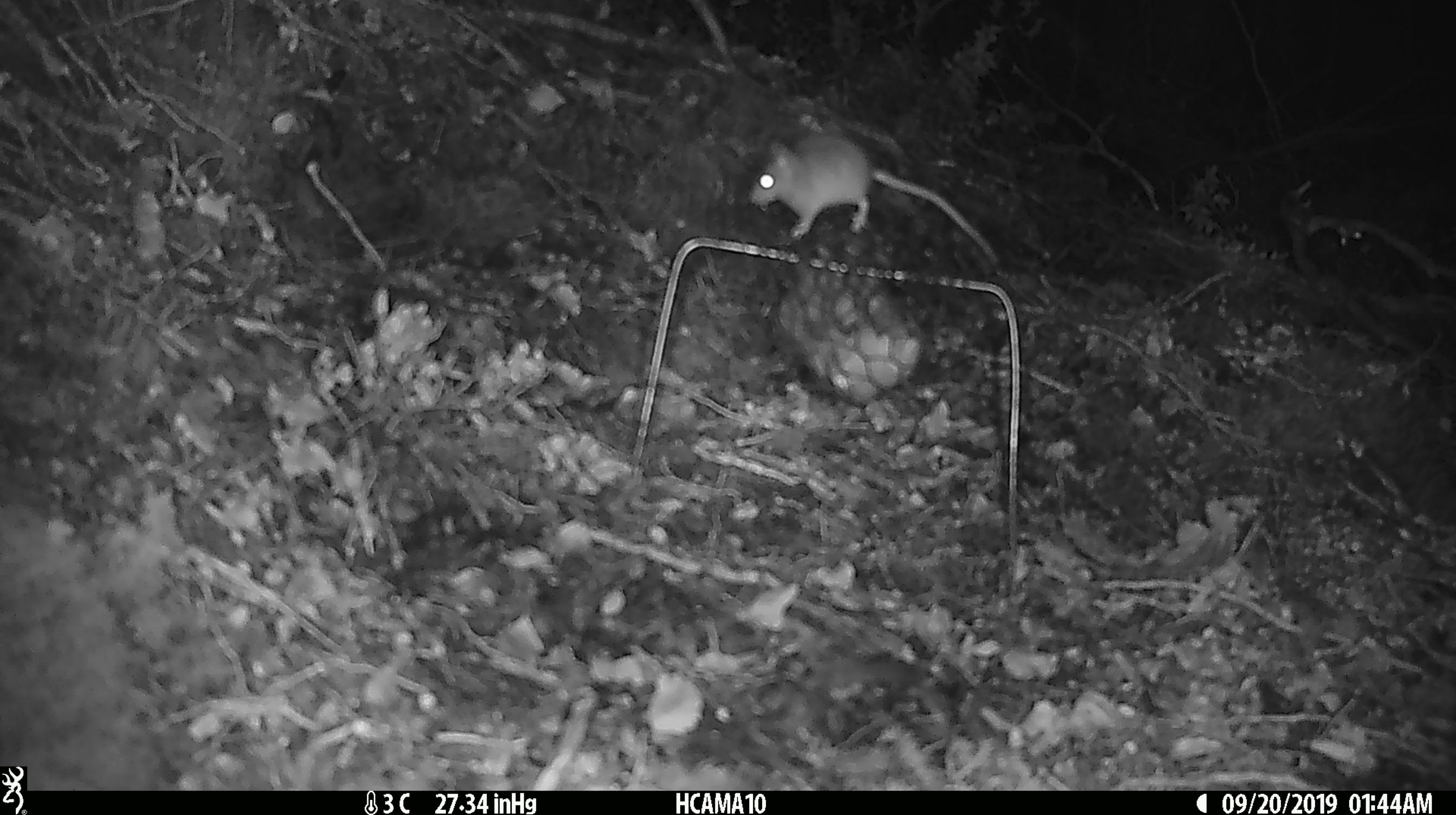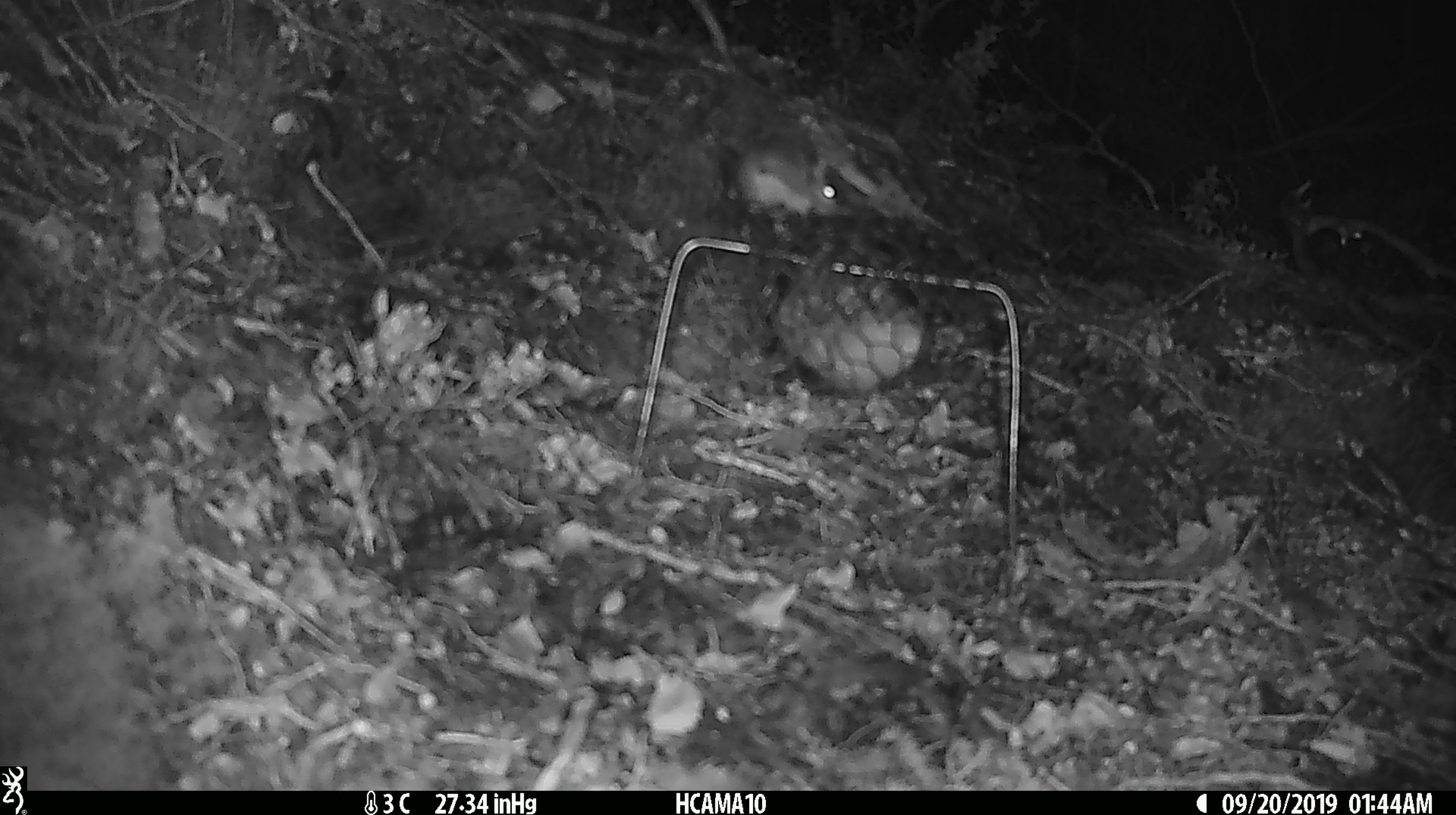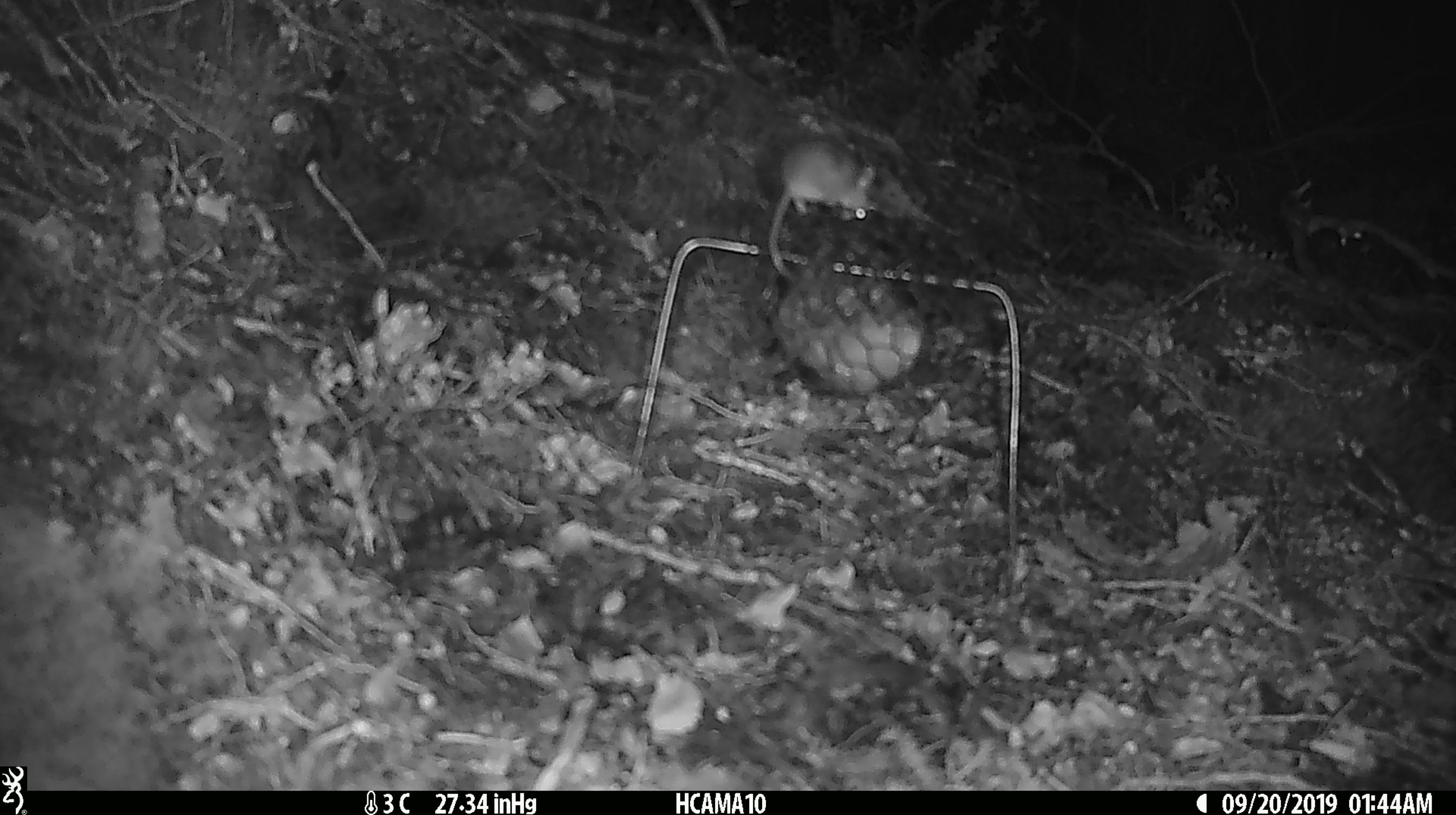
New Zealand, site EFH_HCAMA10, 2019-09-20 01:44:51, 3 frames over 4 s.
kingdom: Animalia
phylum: Chordata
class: Mammalia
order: Rodentia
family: Muridae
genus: Mus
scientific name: Mus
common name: mouse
Mouse (Mus).